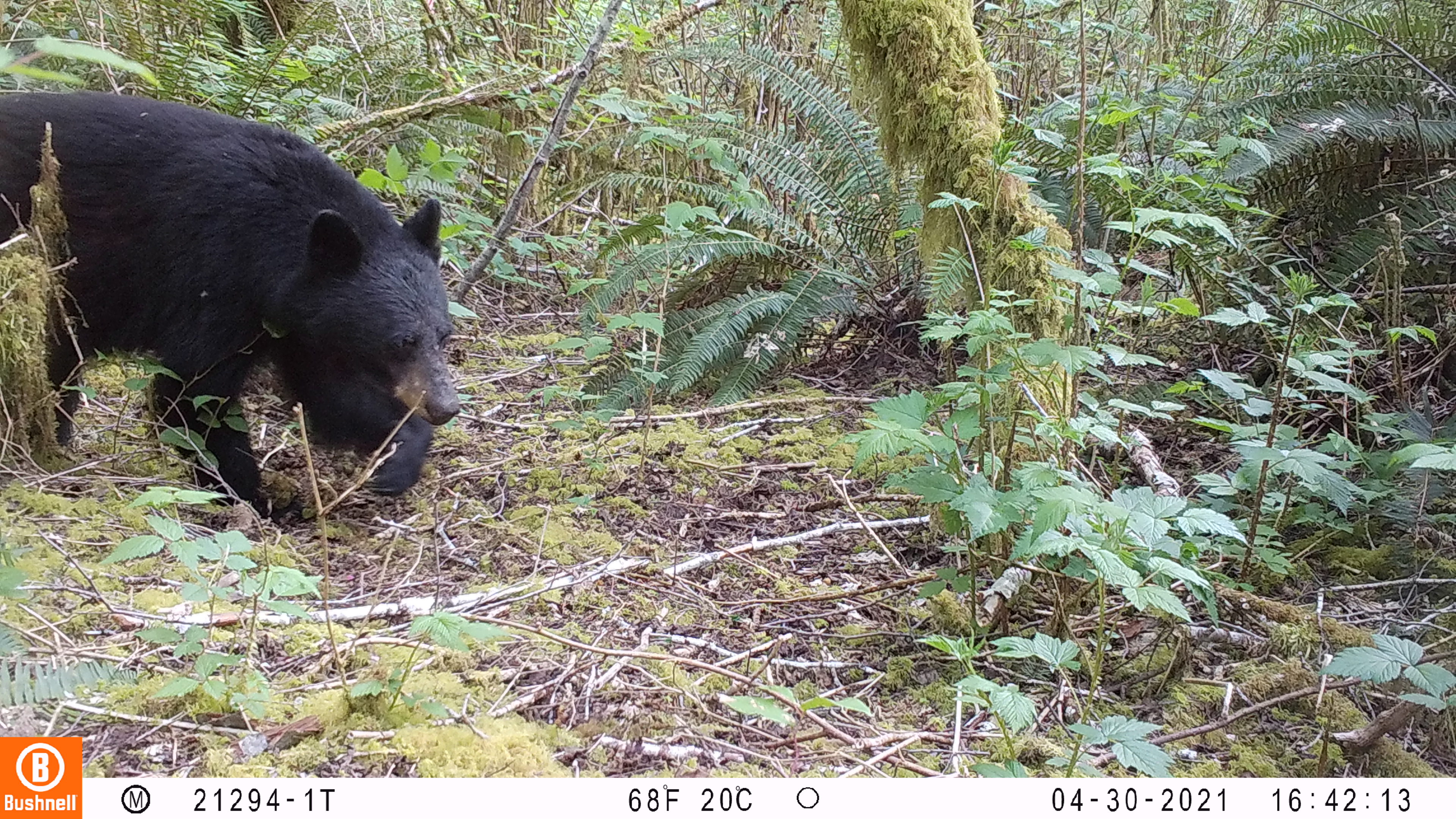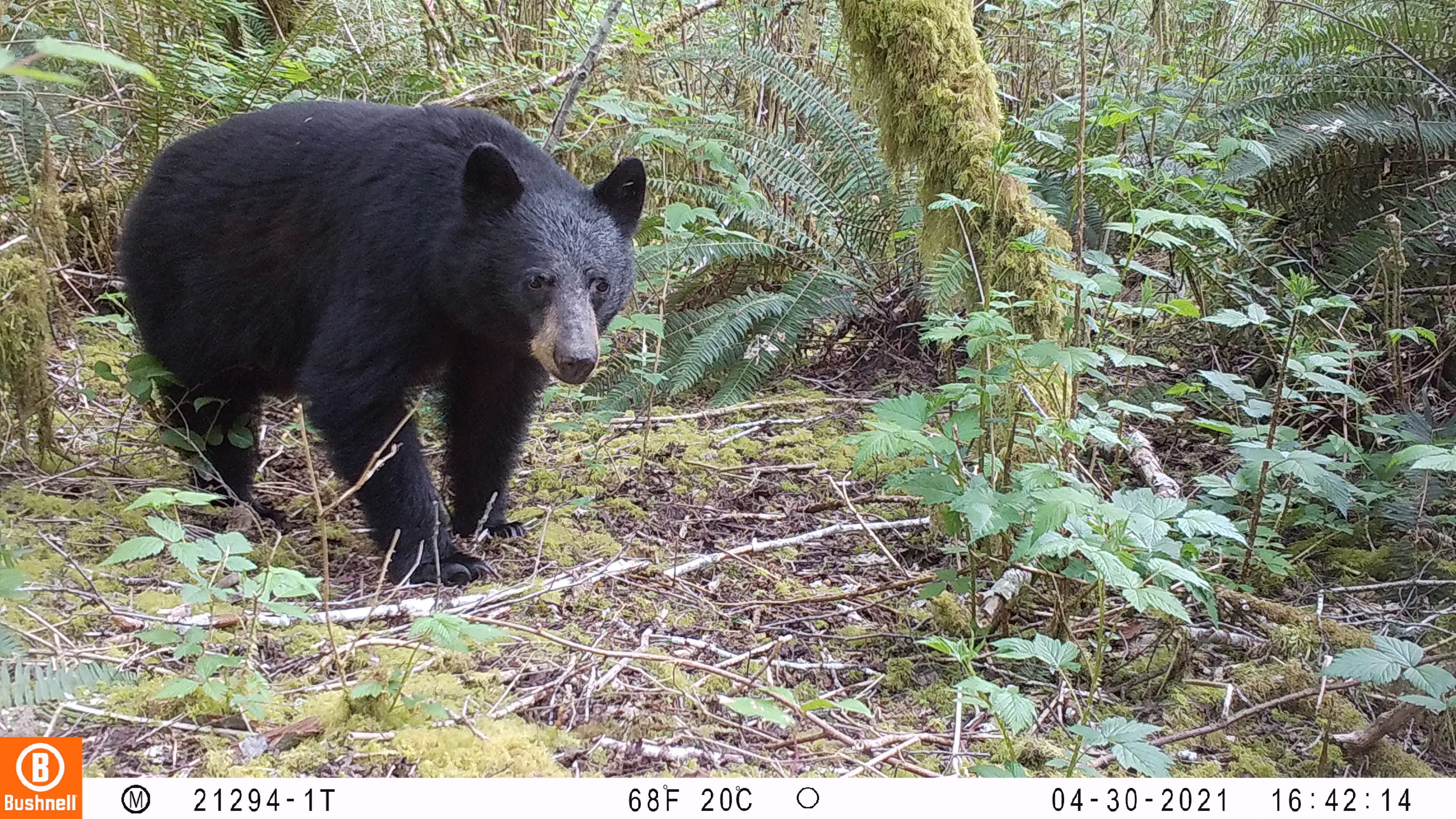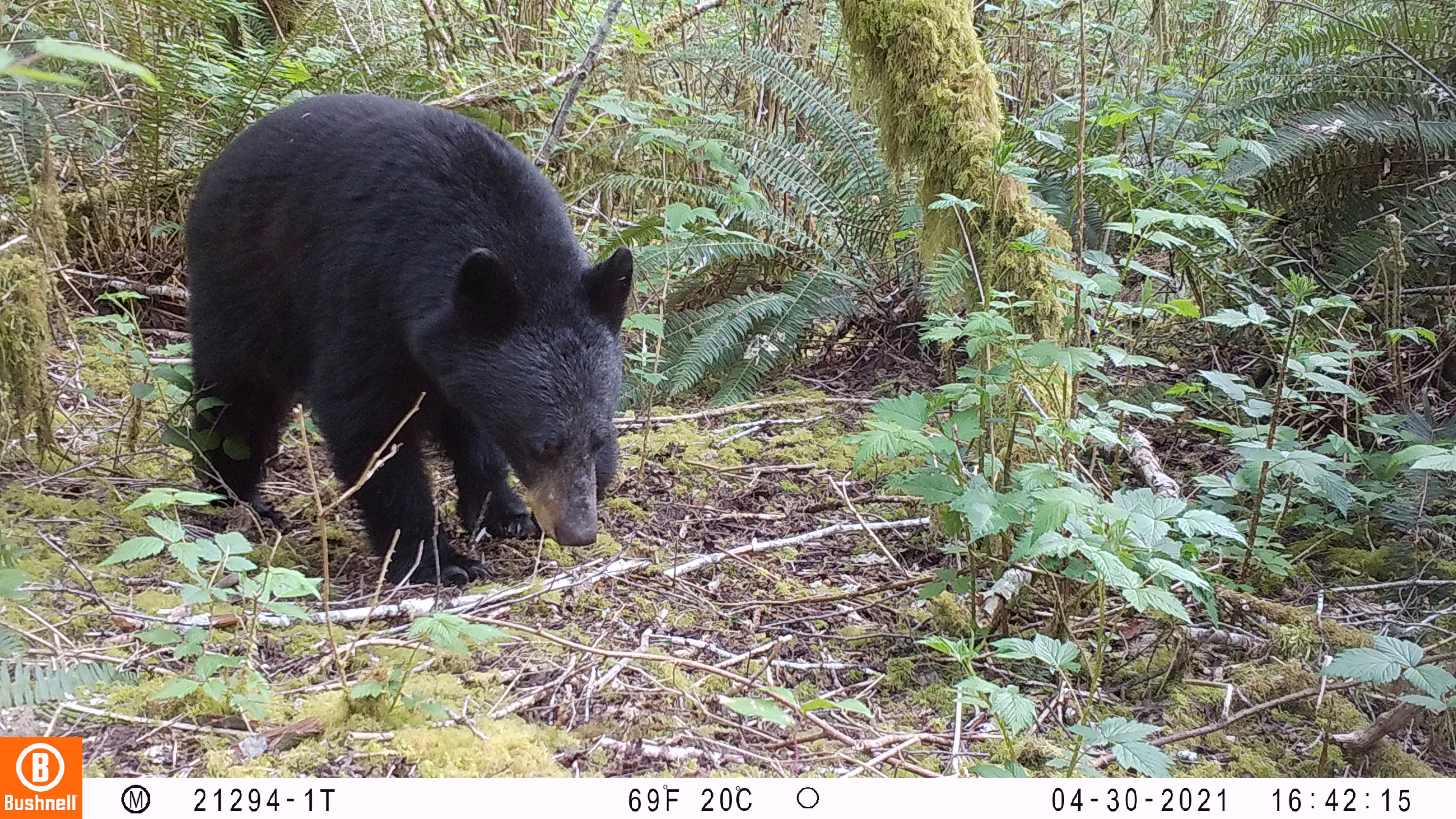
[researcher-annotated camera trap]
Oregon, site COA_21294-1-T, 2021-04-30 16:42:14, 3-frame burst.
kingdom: Animalia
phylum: Chordata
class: Mammalia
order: Carnivora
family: Ursidae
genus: Ursus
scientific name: Ursus americanus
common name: american black bear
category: black bear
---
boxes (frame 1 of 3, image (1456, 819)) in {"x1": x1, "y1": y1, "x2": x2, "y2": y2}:
black bear: {"x1": 4, "y1": 88, "x2": 466, "y2": 534}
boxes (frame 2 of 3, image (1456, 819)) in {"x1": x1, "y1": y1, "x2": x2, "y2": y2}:
black bear: {"x1": 114, "y1": 102, "x2": 646, "y2": 588}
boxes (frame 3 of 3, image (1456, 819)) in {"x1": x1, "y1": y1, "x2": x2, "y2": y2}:
black bear: {"x1": 177, "y1": 80, "x2": 637, "y2": 598}